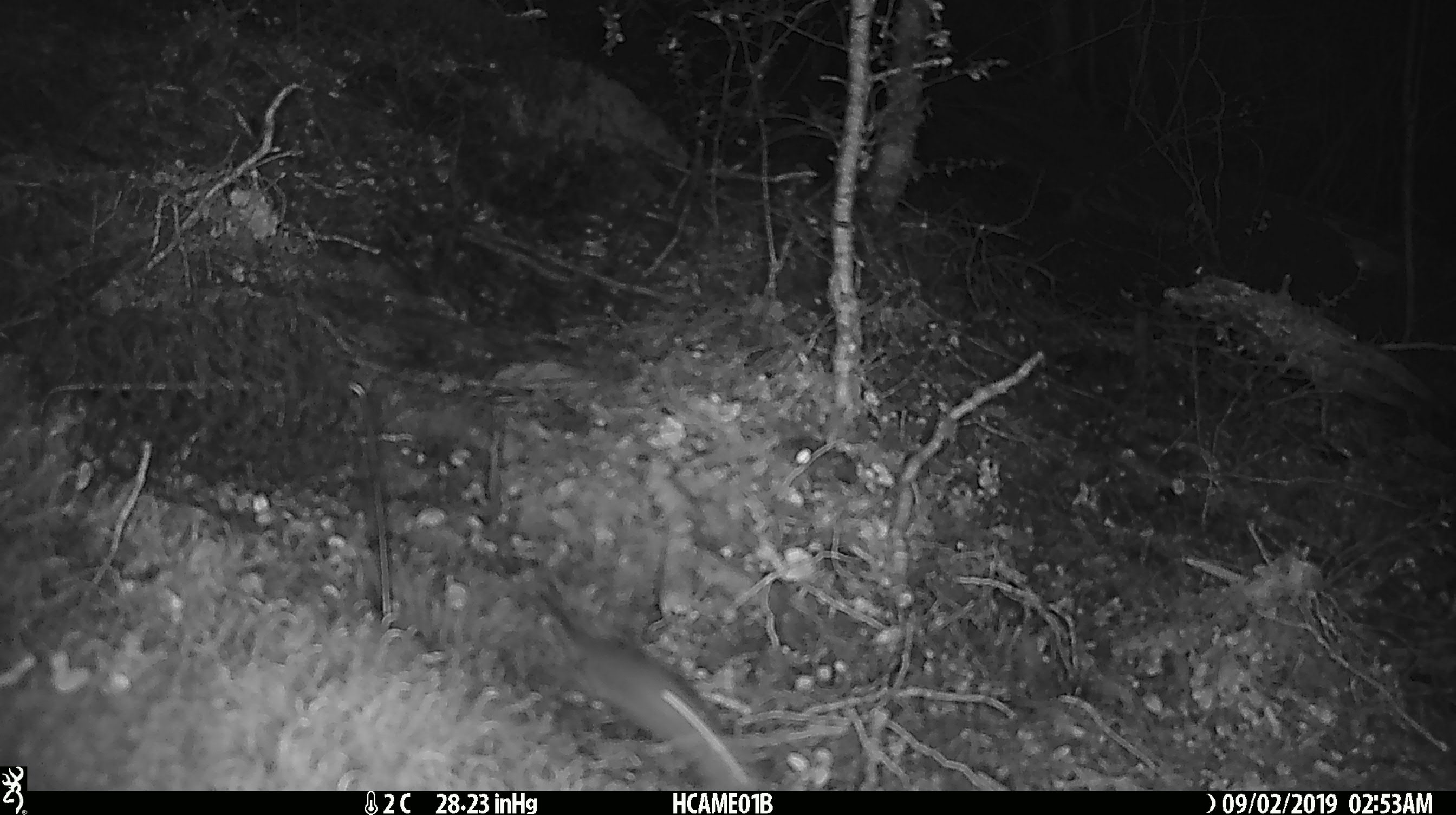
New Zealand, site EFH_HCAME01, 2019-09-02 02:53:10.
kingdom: Animalia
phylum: Chordata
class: Mammalia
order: Rodentia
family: Muridae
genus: Mus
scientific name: Mus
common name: mouse